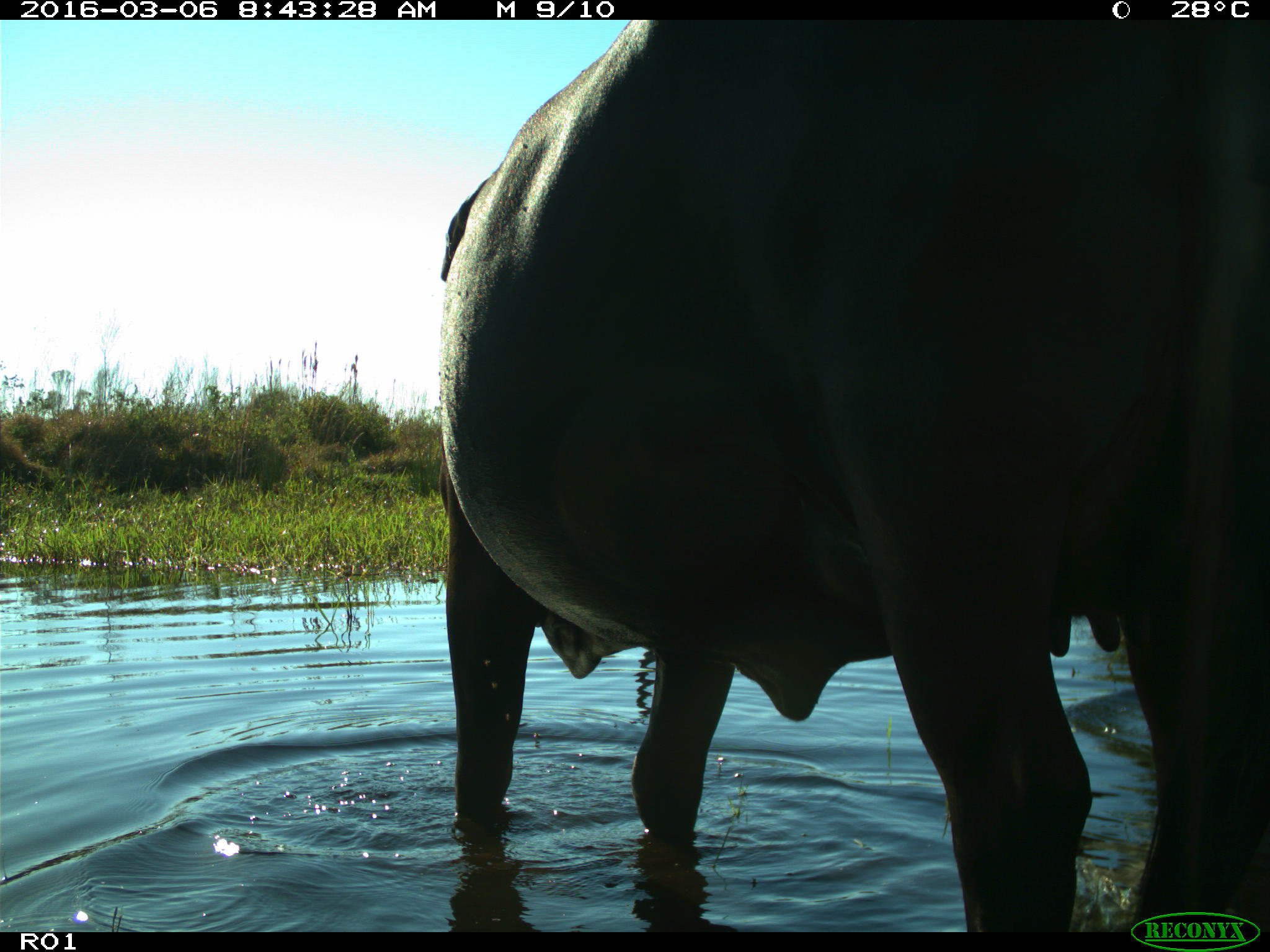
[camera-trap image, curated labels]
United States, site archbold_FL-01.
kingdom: Animalia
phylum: Chordata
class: Mammalia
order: Artiodactyla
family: Bovidae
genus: Bos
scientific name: Bos taurus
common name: domestic cow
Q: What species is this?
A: Bos taurus (domestic cow).